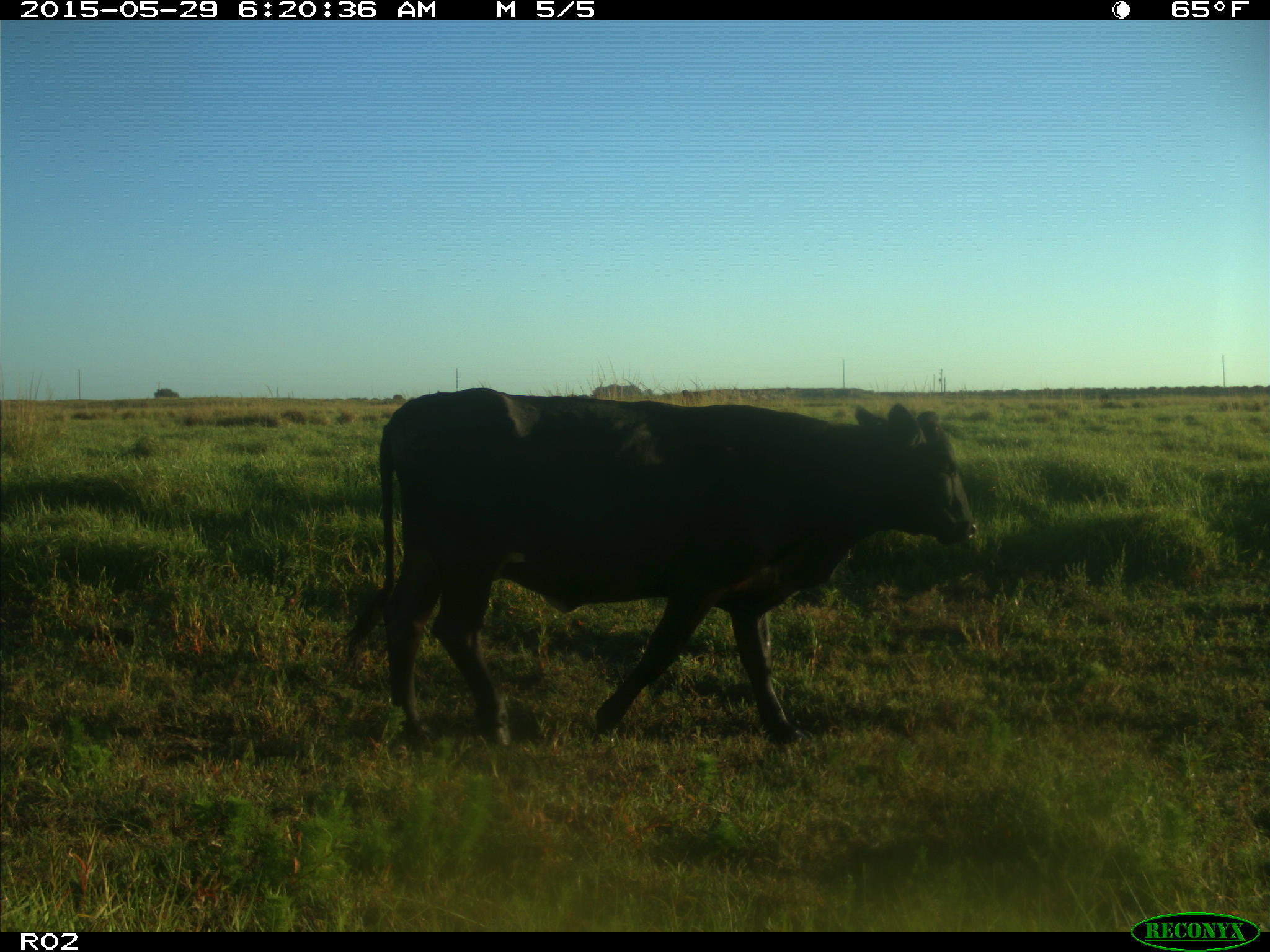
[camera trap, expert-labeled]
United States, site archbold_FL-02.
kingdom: Animalia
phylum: Chordata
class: Mammalia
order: Artiodactyla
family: Bovidae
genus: Bos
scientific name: Bos taurus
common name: domestic cow